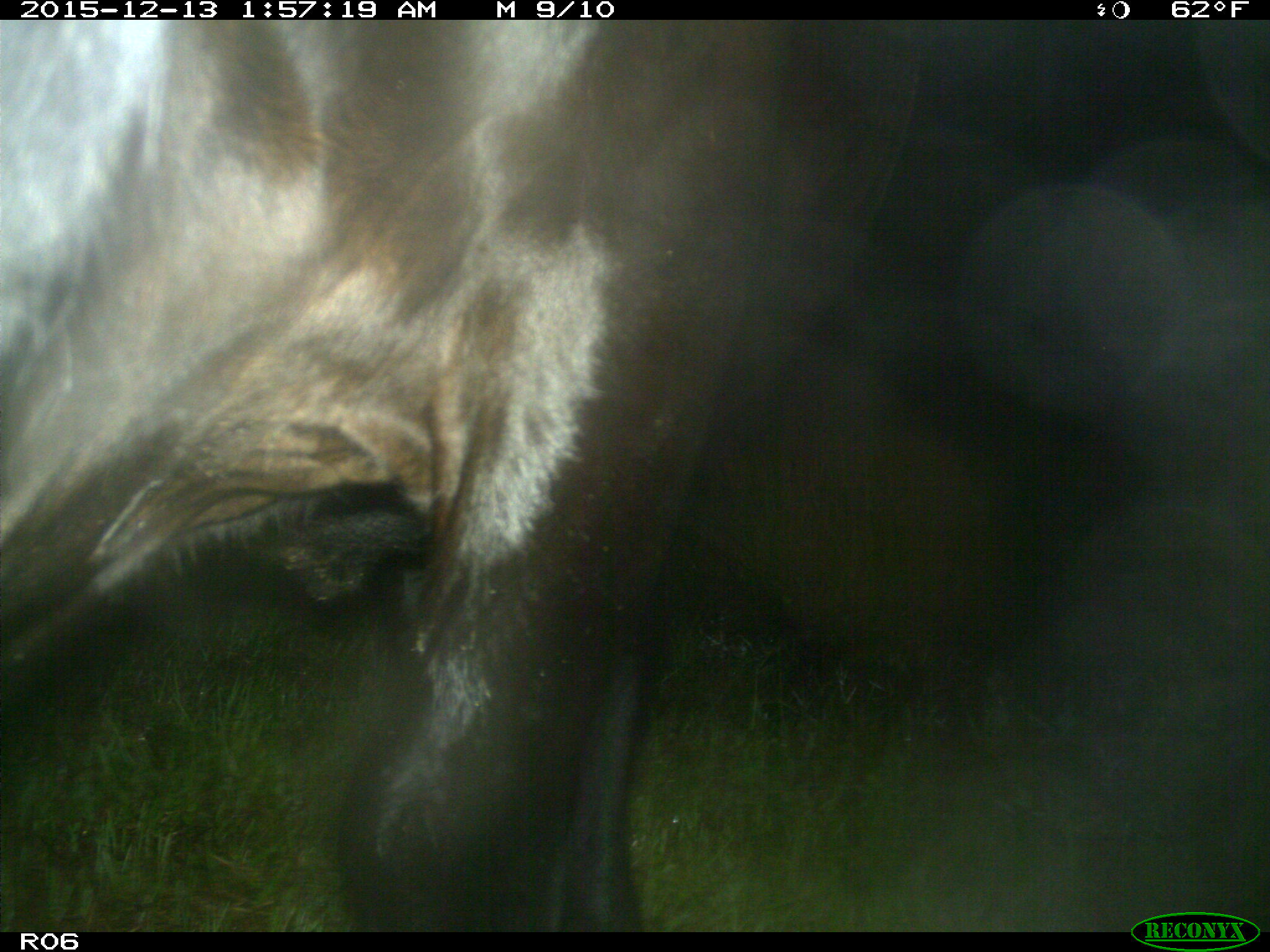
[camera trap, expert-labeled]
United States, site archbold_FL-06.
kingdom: Animalia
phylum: Chordata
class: Mammalia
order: Artiodactyla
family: Bovidae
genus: Bos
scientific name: Bos taurus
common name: domestic cow